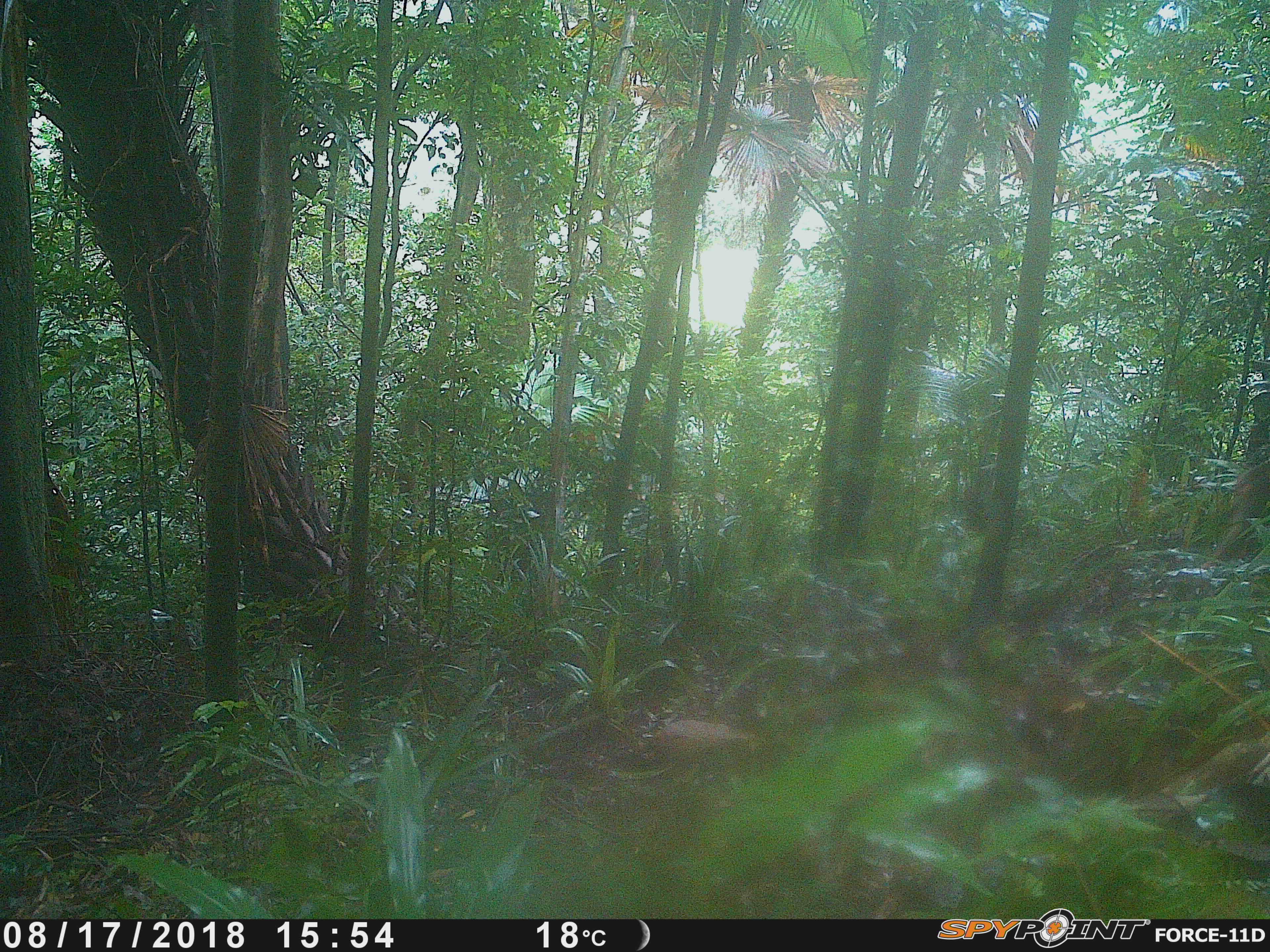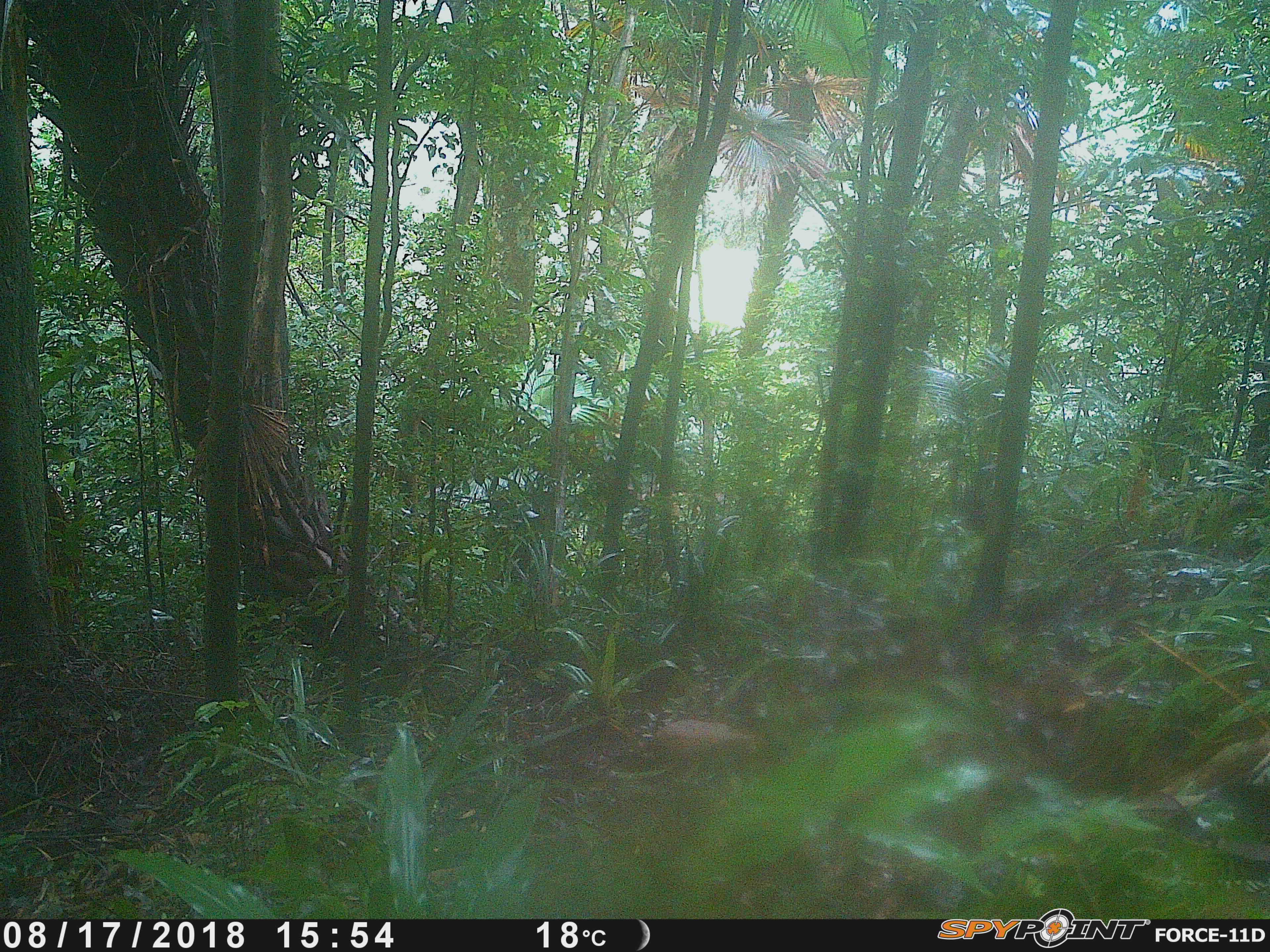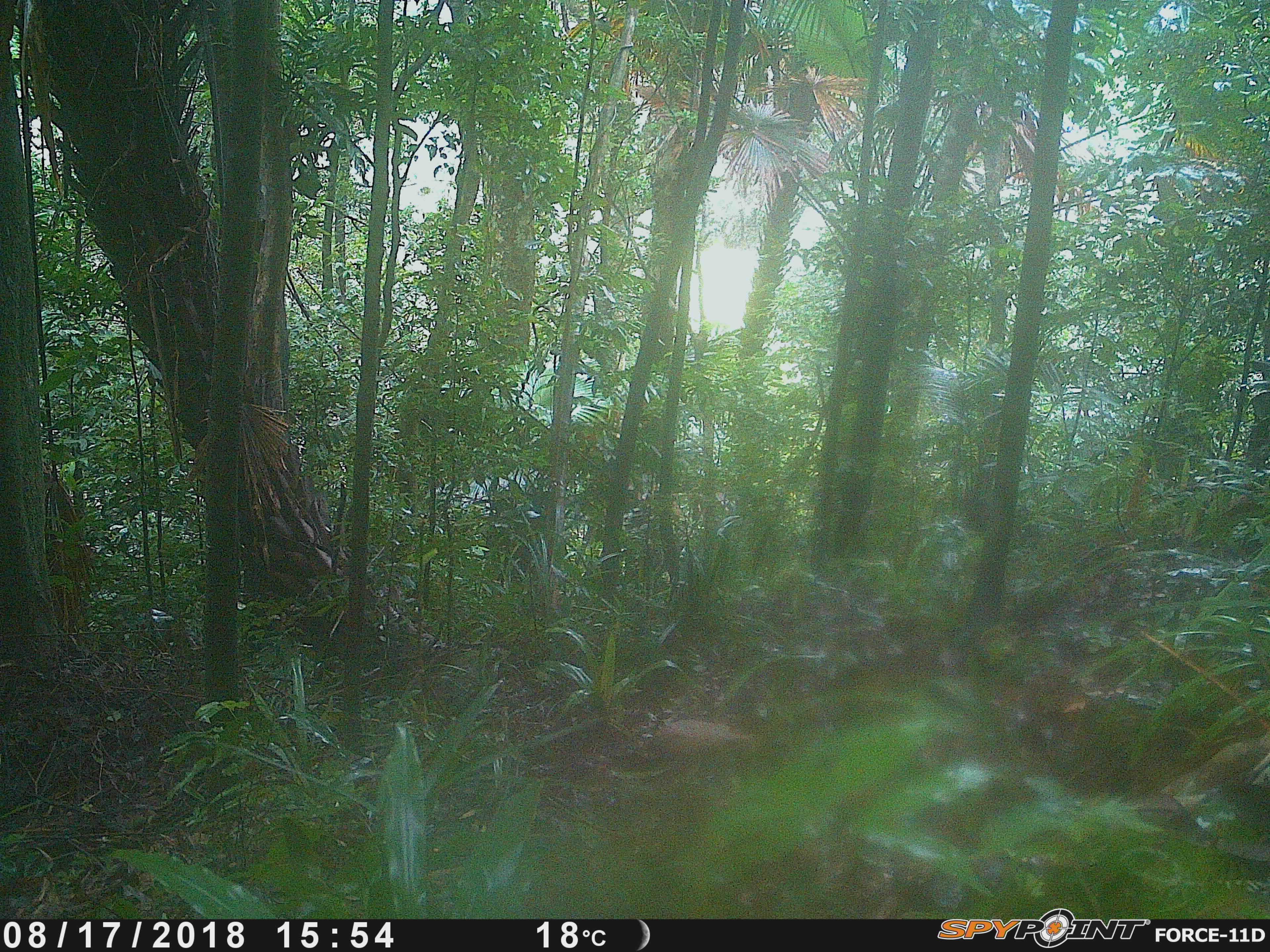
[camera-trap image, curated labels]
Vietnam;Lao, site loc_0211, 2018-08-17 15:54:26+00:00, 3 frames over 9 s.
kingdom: Animalia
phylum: Chordata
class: Mammalia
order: Primates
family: Cercopithecidae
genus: Macaca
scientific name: Macaca arctoides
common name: stump-tailed macaque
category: stump tailed macaque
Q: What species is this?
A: Stump tailed macaque (stump-tailed macaque) (Macaca arctoides).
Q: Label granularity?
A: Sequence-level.